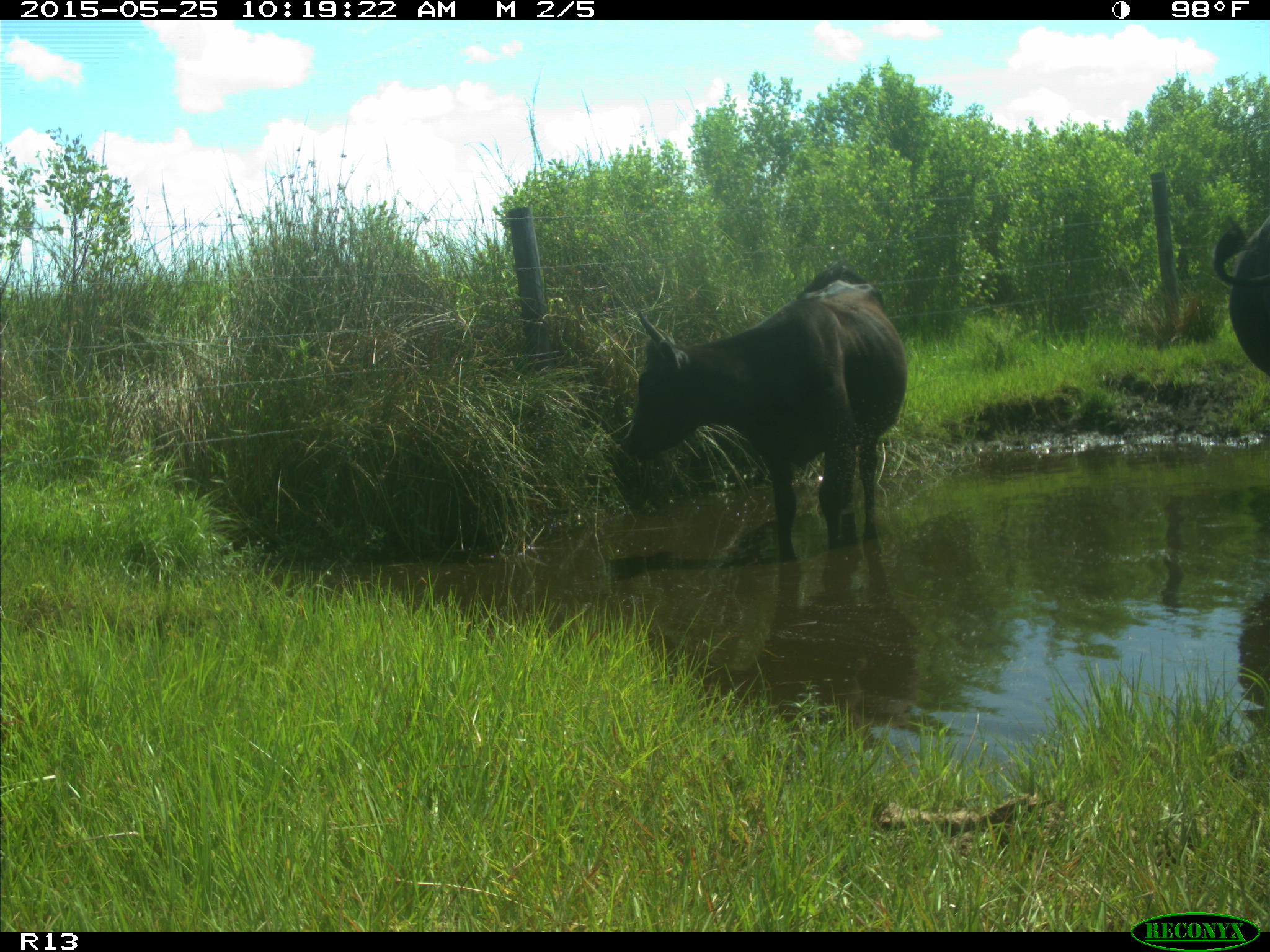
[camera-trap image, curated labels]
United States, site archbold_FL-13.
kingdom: Animalia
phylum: Chordata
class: Mammalia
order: Artiodactyla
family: Bovidae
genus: Bos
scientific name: Bos taurus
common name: domestic cow